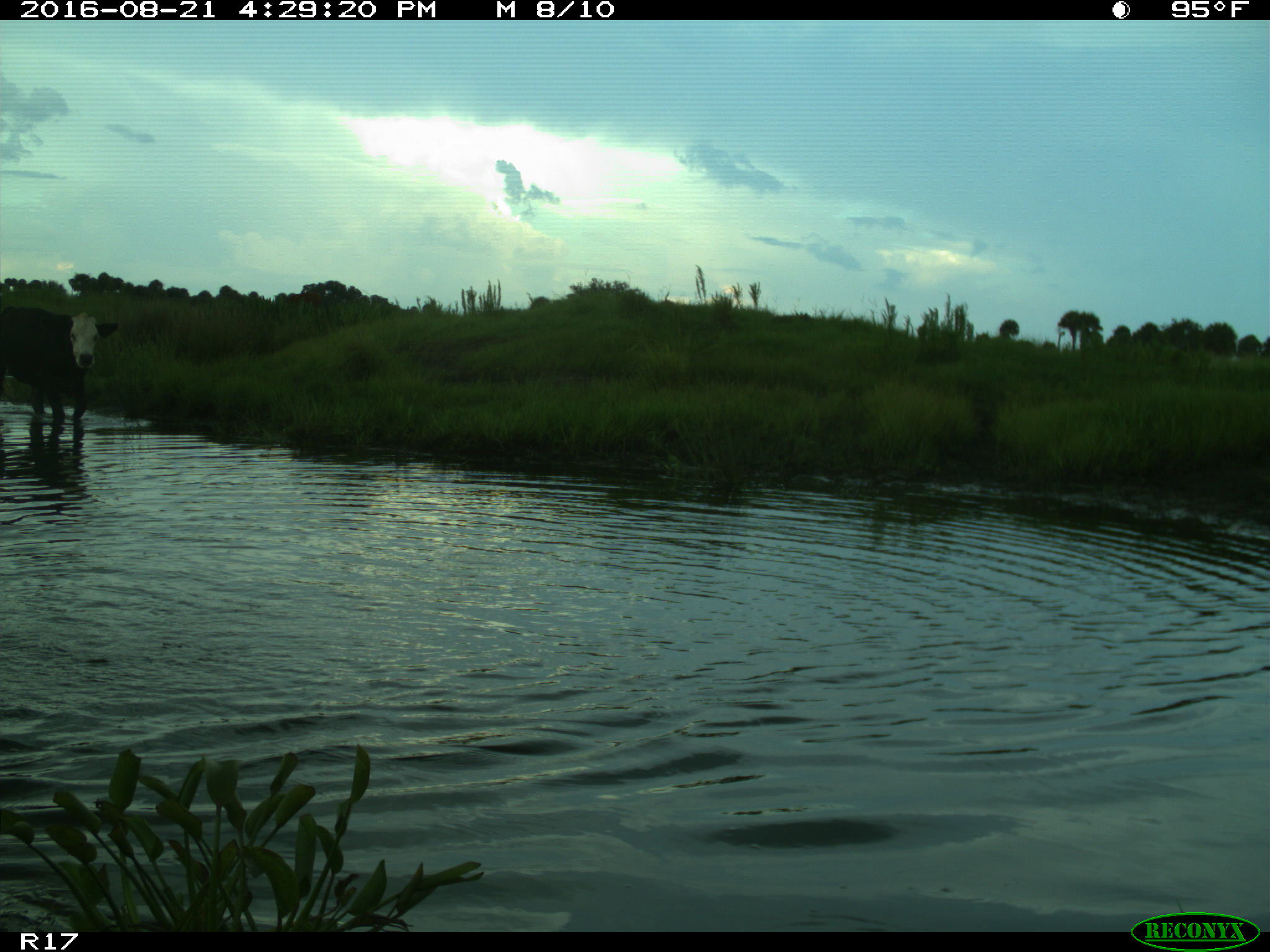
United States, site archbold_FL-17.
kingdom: Animalia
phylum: Chordata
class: Mammalia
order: Artiodactyla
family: Bovidae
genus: Bos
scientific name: Bos taurus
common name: domestic cow